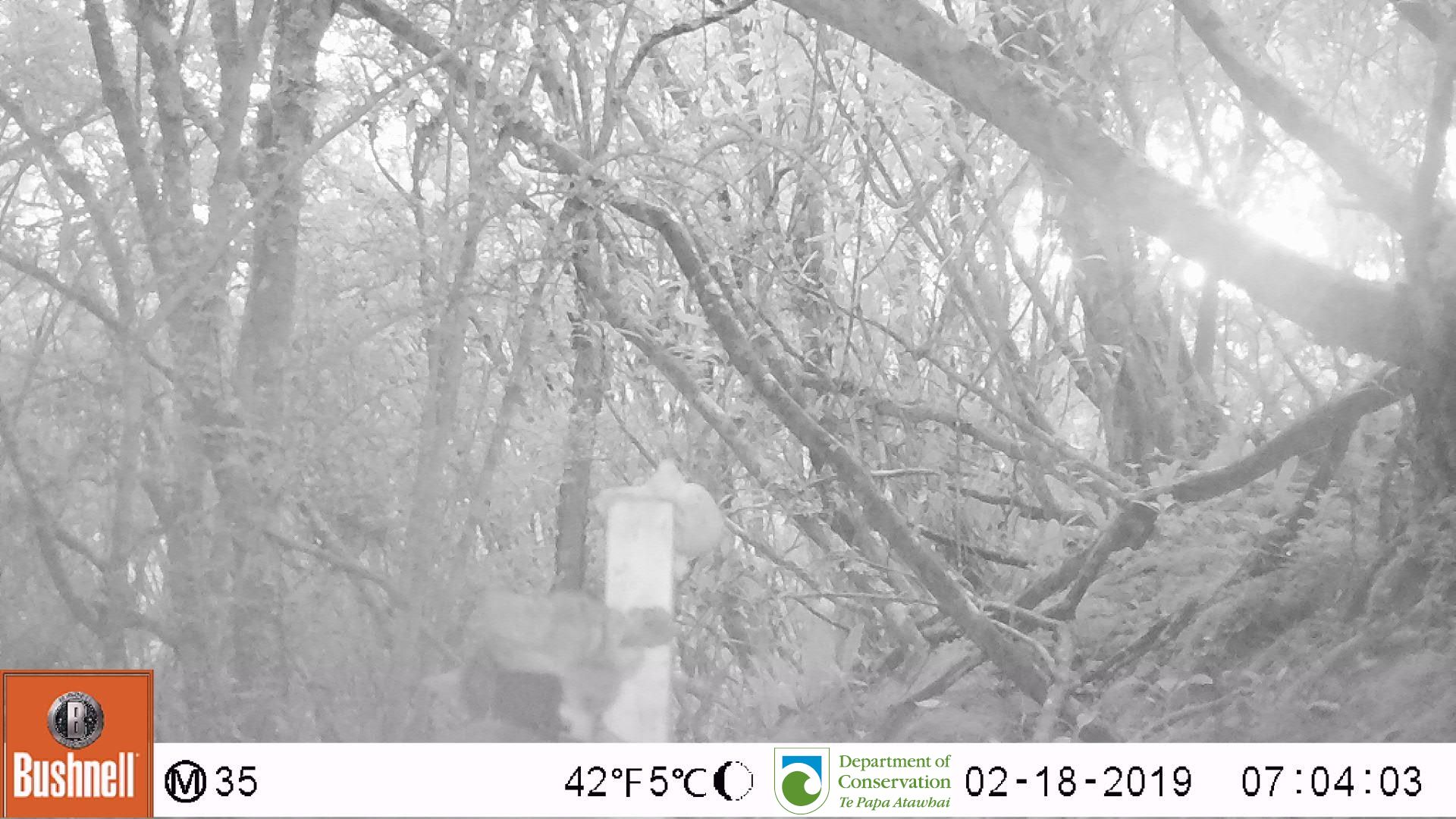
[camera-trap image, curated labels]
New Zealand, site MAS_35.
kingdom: Animalia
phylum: Chordata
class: Mammalia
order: Carnivora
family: Felidae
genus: Felis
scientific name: Felis catus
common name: domestic cat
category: cat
Cat (domestic cat) (Felis catus).